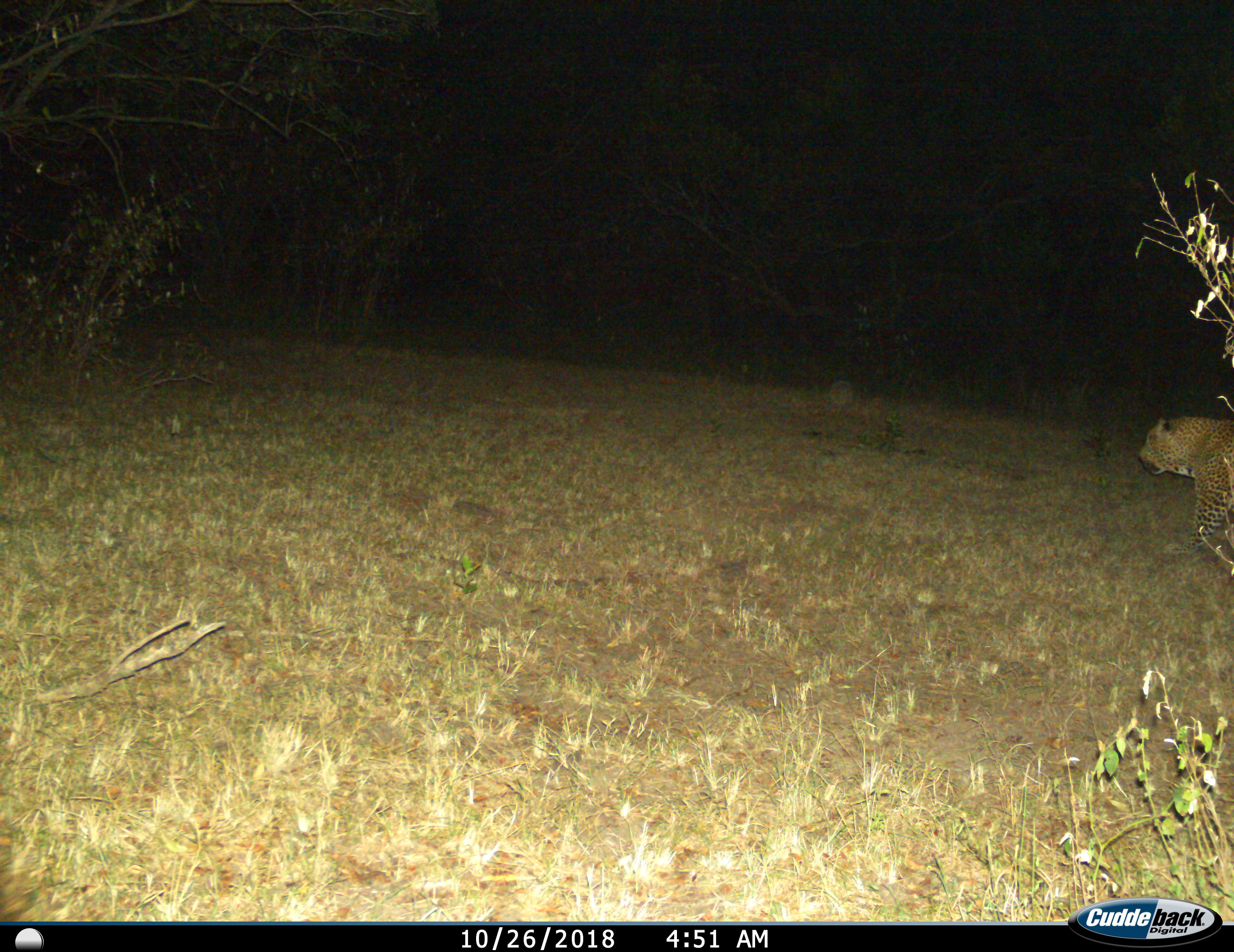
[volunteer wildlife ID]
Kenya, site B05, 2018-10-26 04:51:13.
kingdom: Animalia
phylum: Chordata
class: Mammalia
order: Carnivora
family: Felidae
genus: Panthera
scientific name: Panthera pardus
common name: leopard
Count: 1.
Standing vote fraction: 20%.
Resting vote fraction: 0%.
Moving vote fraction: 80%.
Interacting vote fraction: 0%.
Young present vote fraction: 0%.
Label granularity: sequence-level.